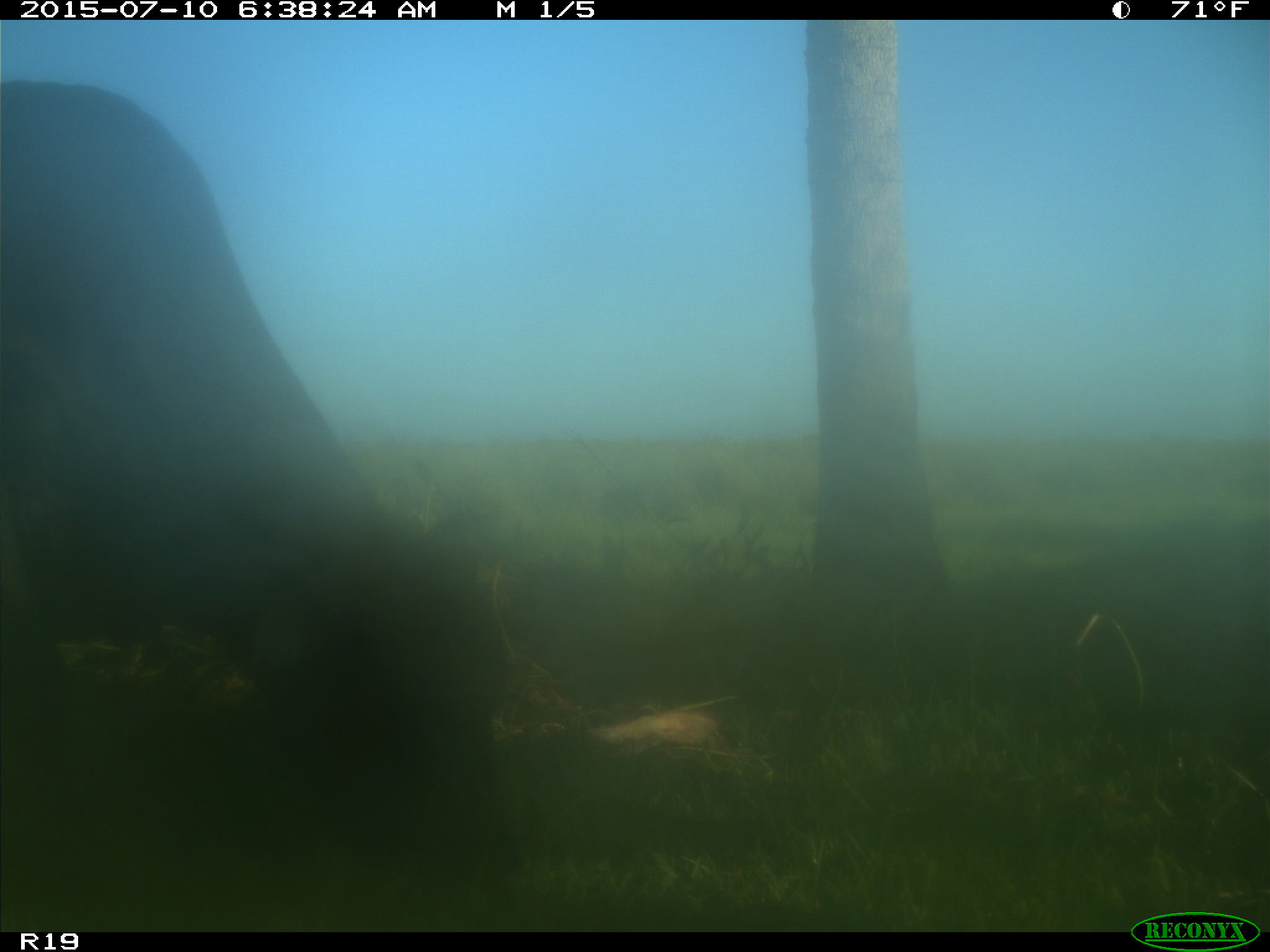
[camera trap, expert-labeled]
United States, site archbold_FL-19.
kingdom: Animalia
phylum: Chordata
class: Mammalia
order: Artiodactyla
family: Bovidae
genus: Bos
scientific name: Bos taurus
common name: domestic cow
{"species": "Bos taurus (domestic cow)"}